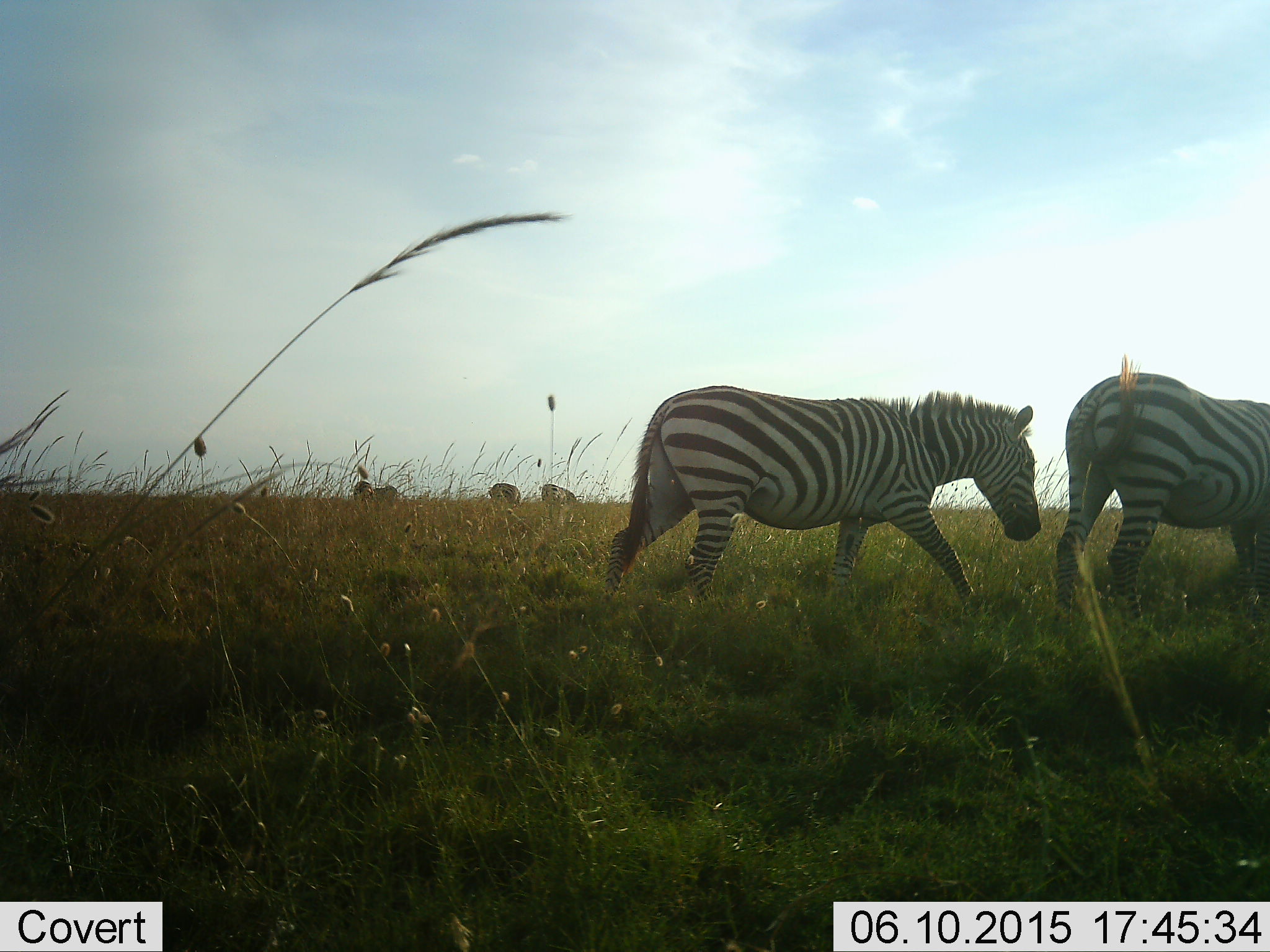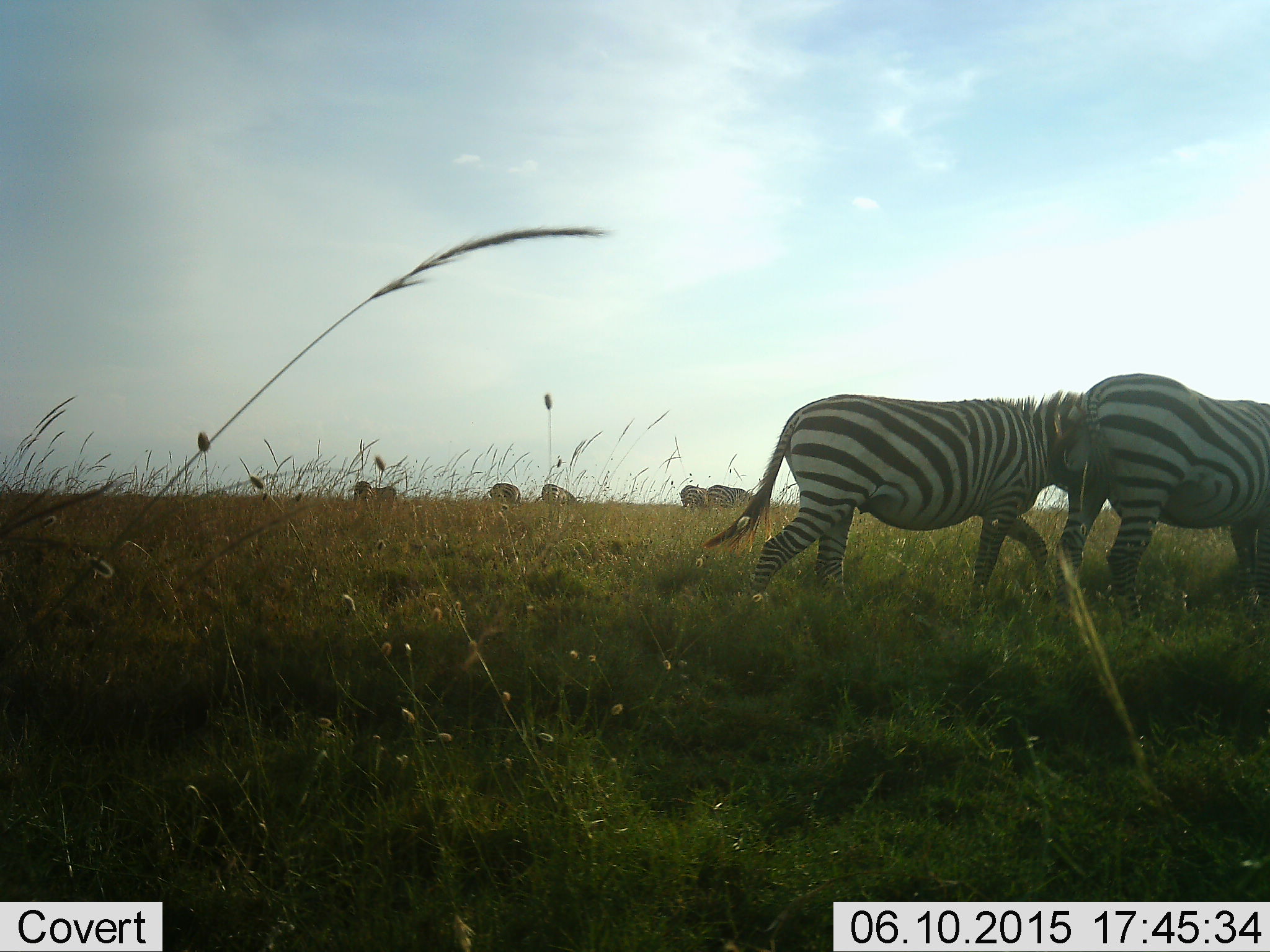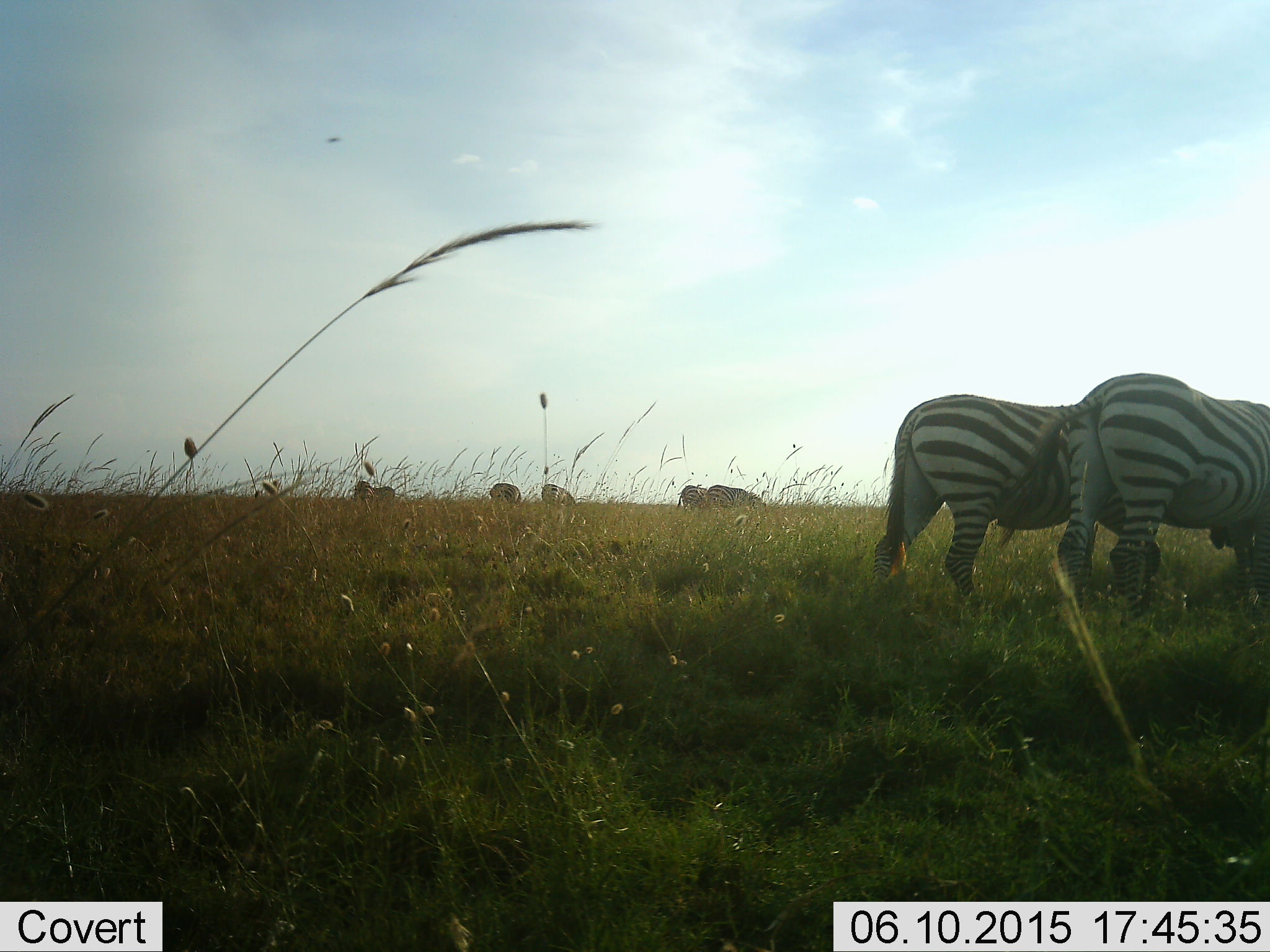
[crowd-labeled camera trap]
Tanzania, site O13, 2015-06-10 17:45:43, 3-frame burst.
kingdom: Animalia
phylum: Chordata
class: Mammalia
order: Perissodactyla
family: Equidae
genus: Equus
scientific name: Equus quagga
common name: plains zebra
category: zebra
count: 7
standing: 30%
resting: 0%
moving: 70%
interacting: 0%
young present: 0%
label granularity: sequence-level